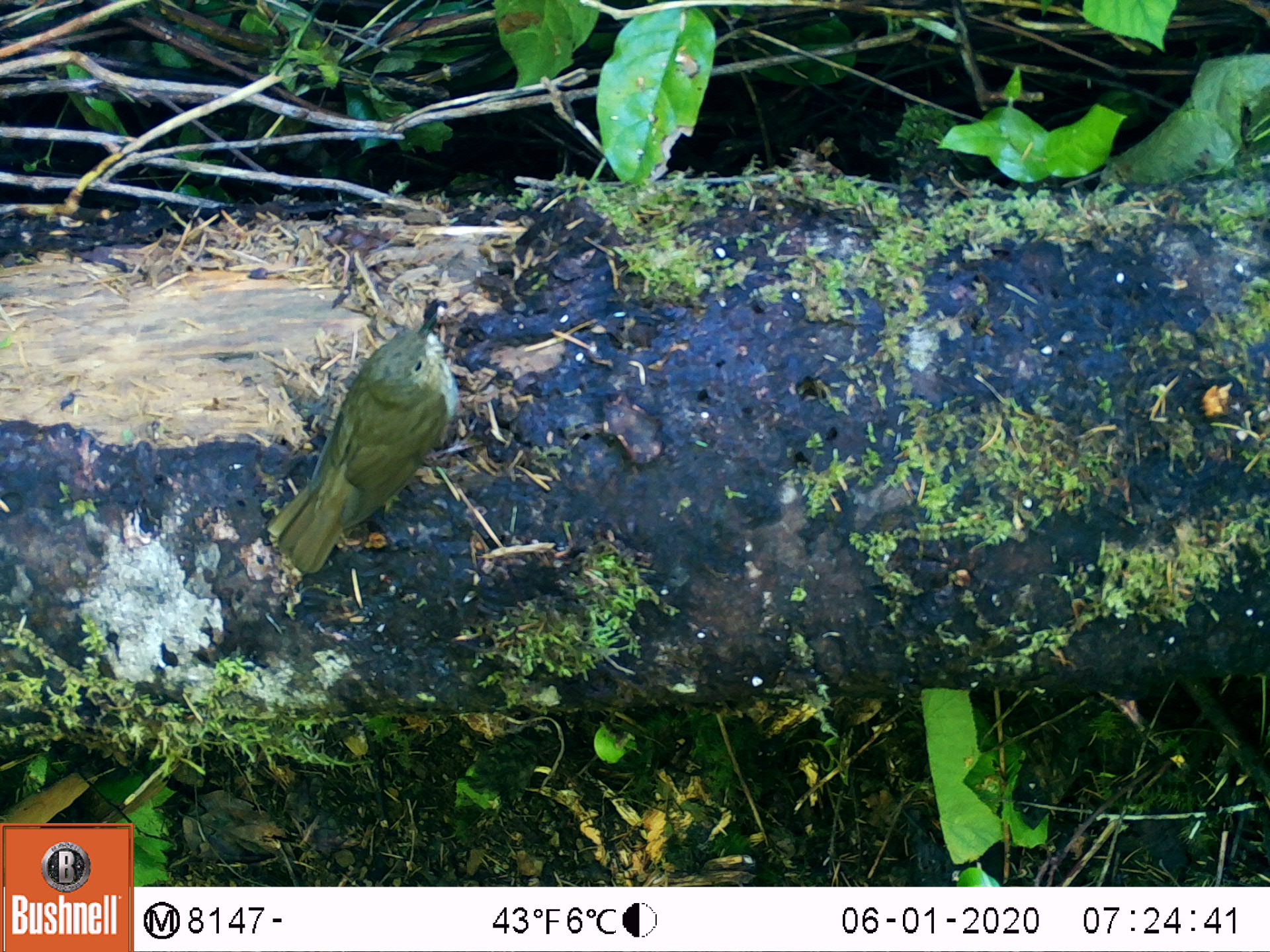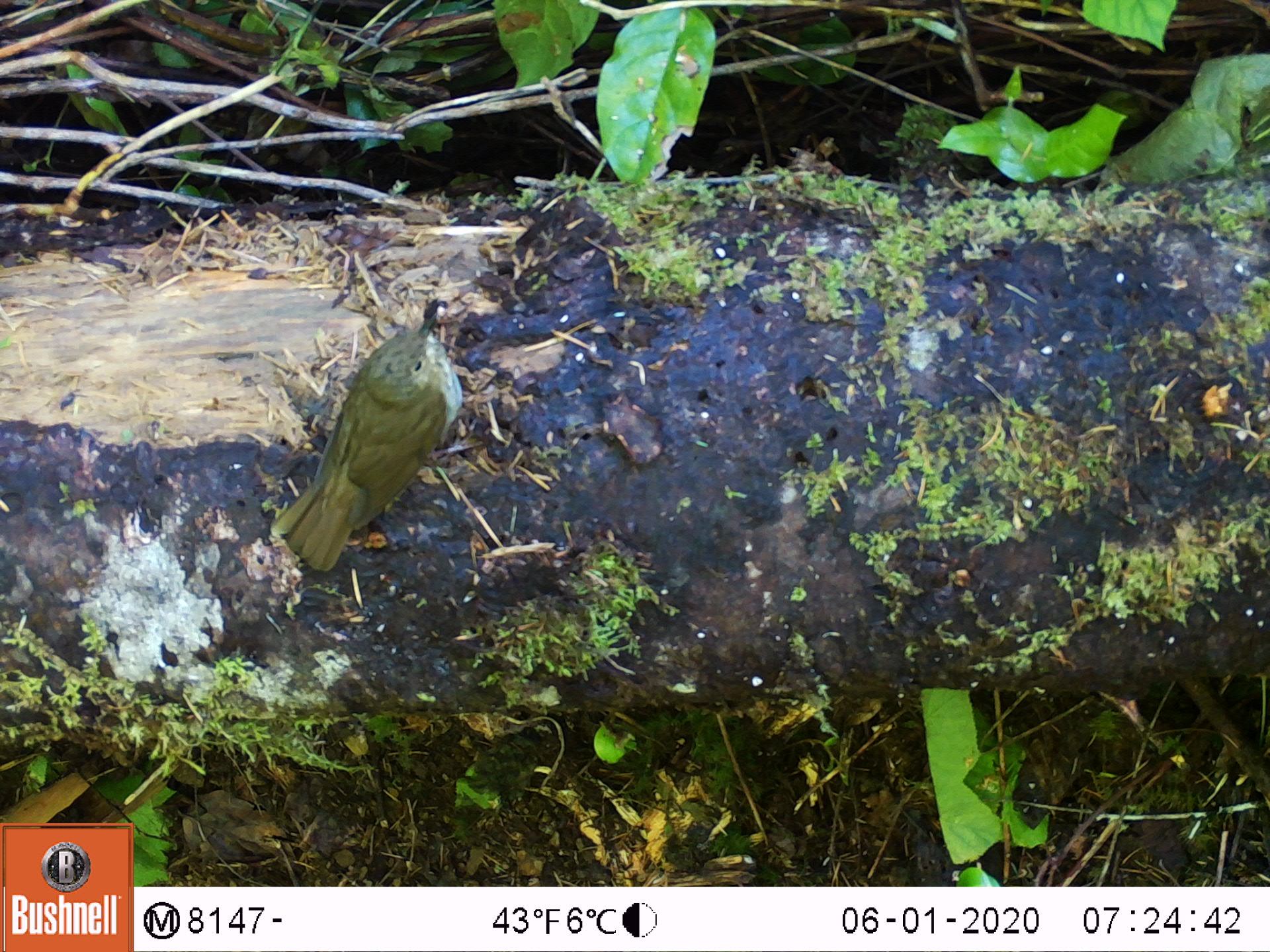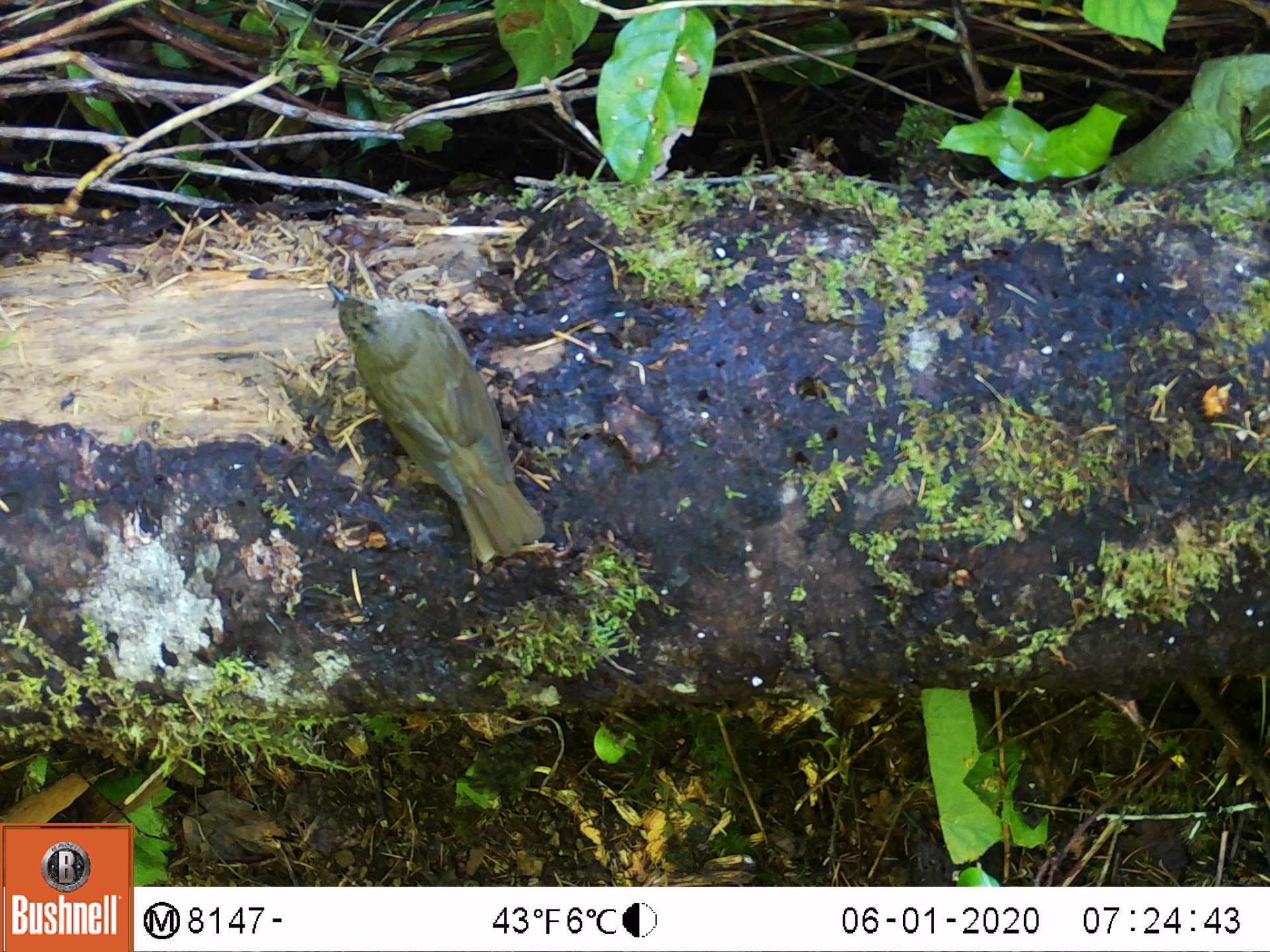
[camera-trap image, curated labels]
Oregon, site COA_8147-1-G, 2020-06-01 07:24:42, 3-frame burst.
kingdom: Animalia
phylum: Chordata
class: Aves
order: Passeriformes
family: Turdidae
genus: Catharus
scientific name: Catharus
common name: brown thrushes and nightingale-thrushes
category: catharus species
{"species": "catharus species (brown thrushes and nightingale-thrushes) (Catharus)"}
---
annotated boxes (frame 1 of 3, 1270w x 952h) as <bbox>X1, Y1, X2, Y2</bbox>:
catharus species: <bbox>256, 301, 467, 586</bbox>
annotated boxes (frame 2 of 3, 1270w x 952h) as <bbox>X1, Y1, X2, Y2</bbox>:
catharus species: <bbox>264, 289, 466, 583</bbox>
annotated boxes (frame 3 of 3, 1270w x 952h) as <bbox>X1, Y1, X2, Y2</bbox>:
catharus species: <bbox>327, 269, 564, 586</bbox>